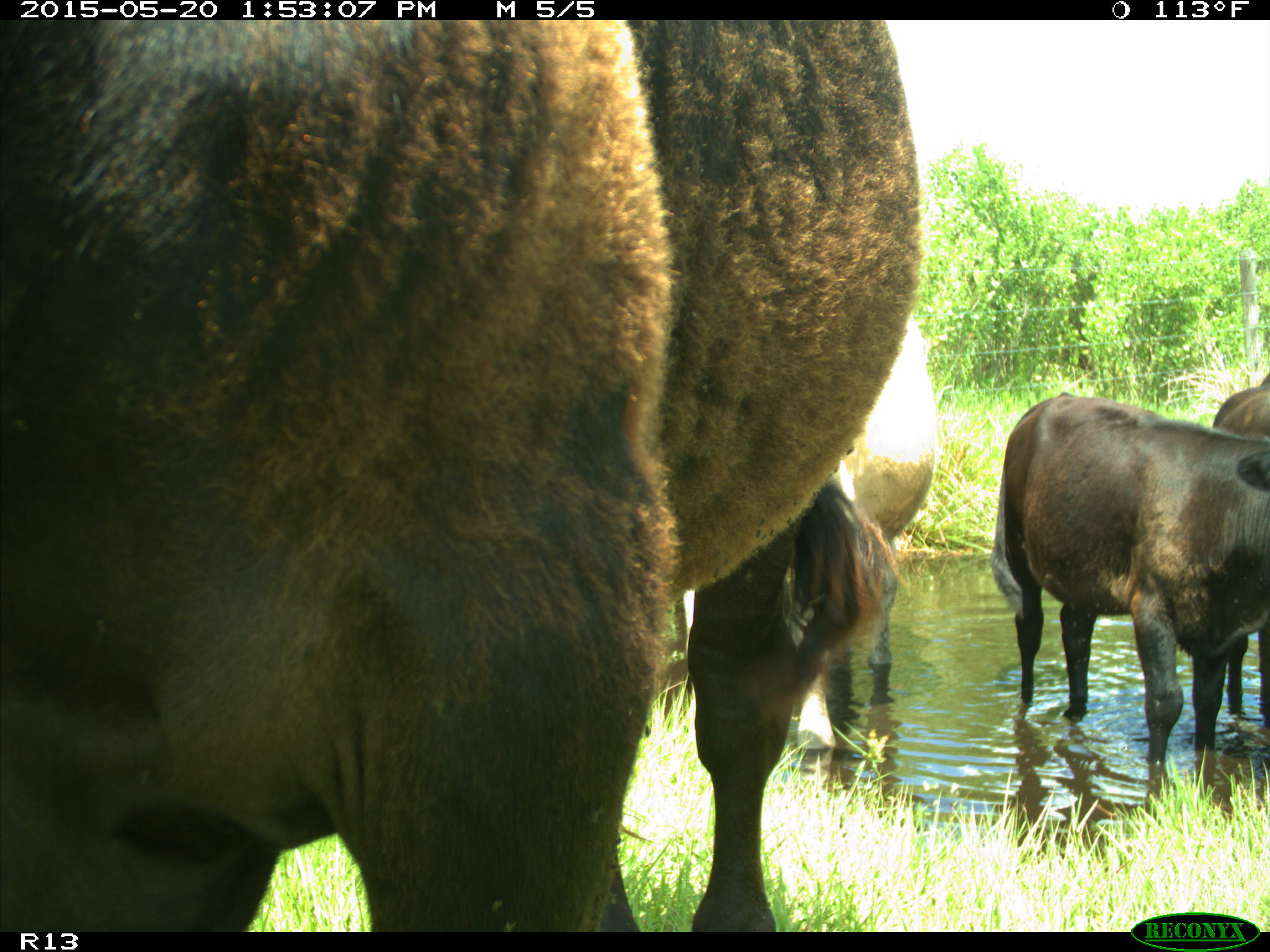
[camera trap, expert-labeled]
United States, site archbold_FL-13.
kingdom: Animalia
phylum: Chordata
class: Mammalia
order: Artiodactyla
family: Bovidae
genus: Bos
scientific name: Bos taurus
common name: domestic cow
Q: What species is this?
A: Bos taurus (domestic cow).